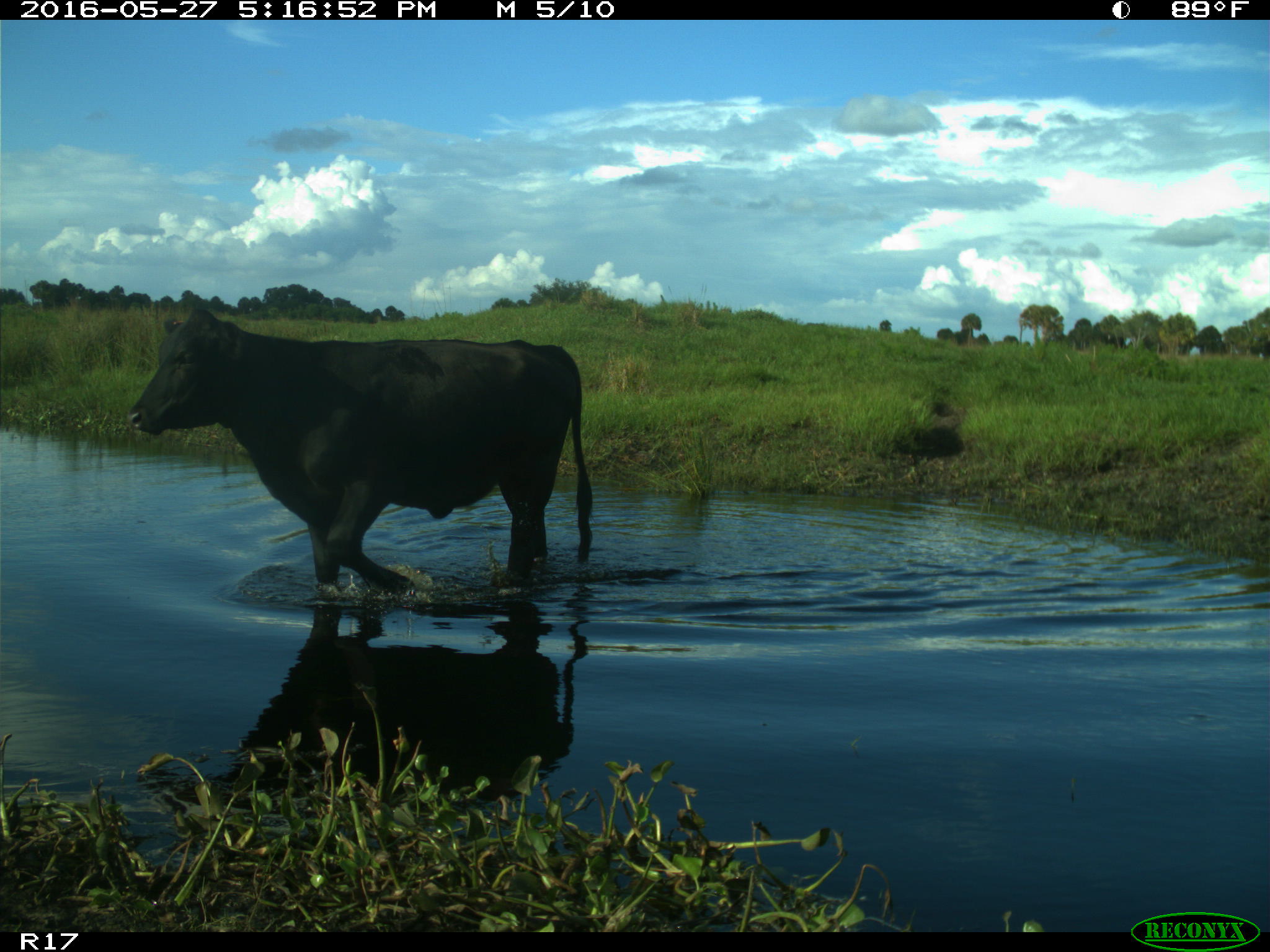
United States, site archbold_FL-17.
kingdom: Animalia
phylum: Chordata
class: Mammalia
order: Artiodactyla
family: Bovidae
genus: Bos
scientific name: Bos taurus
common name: domestic cow